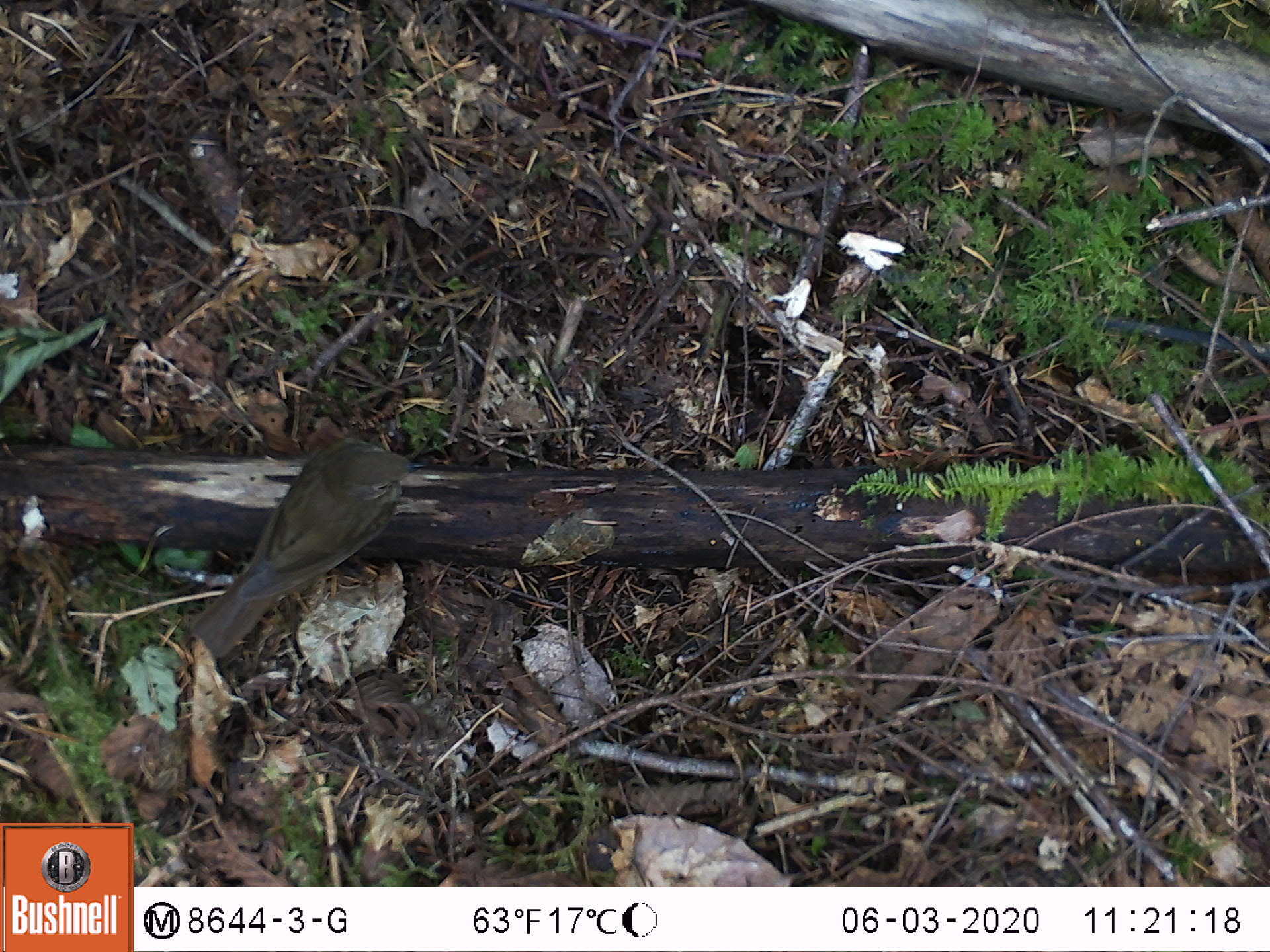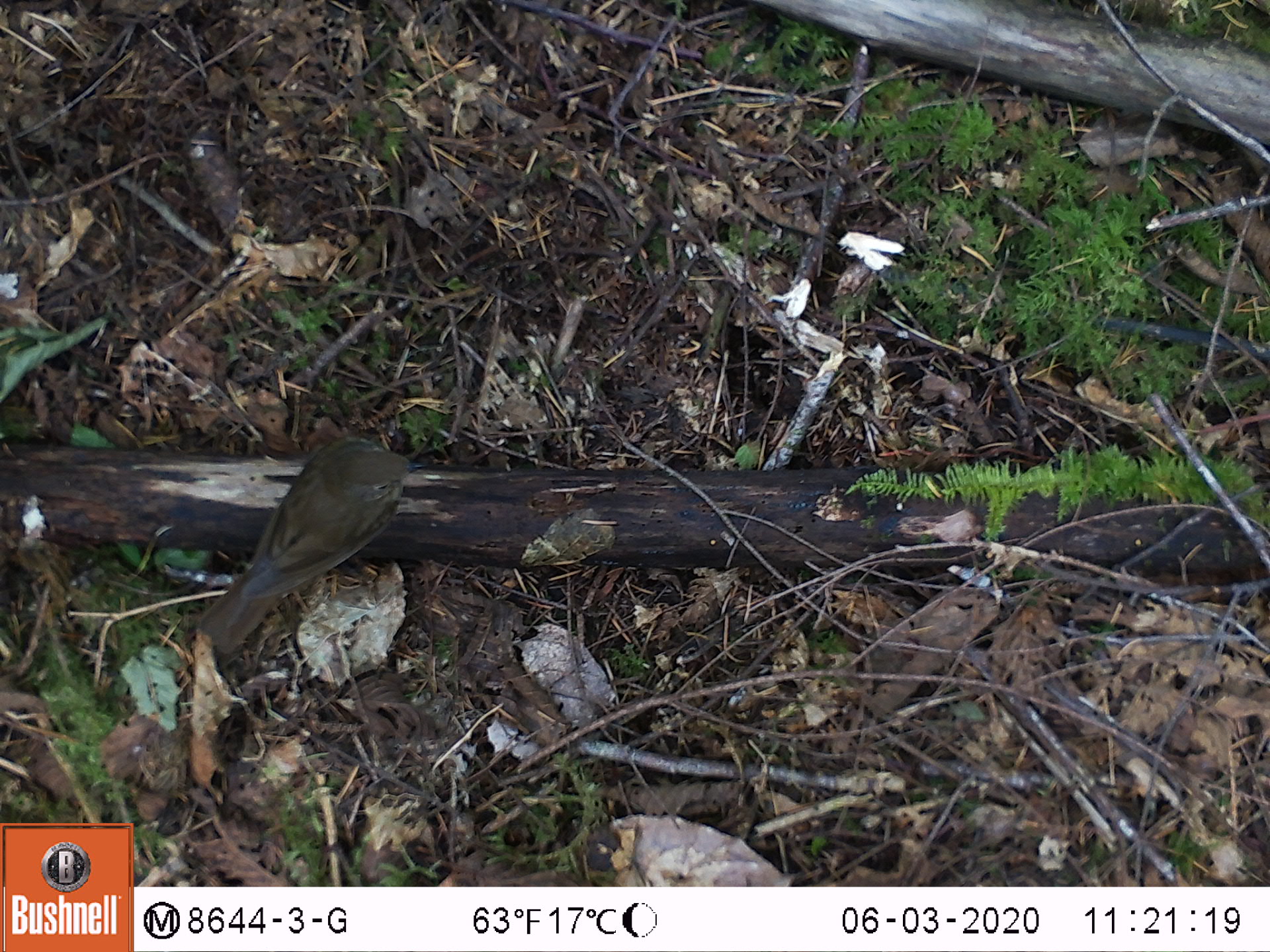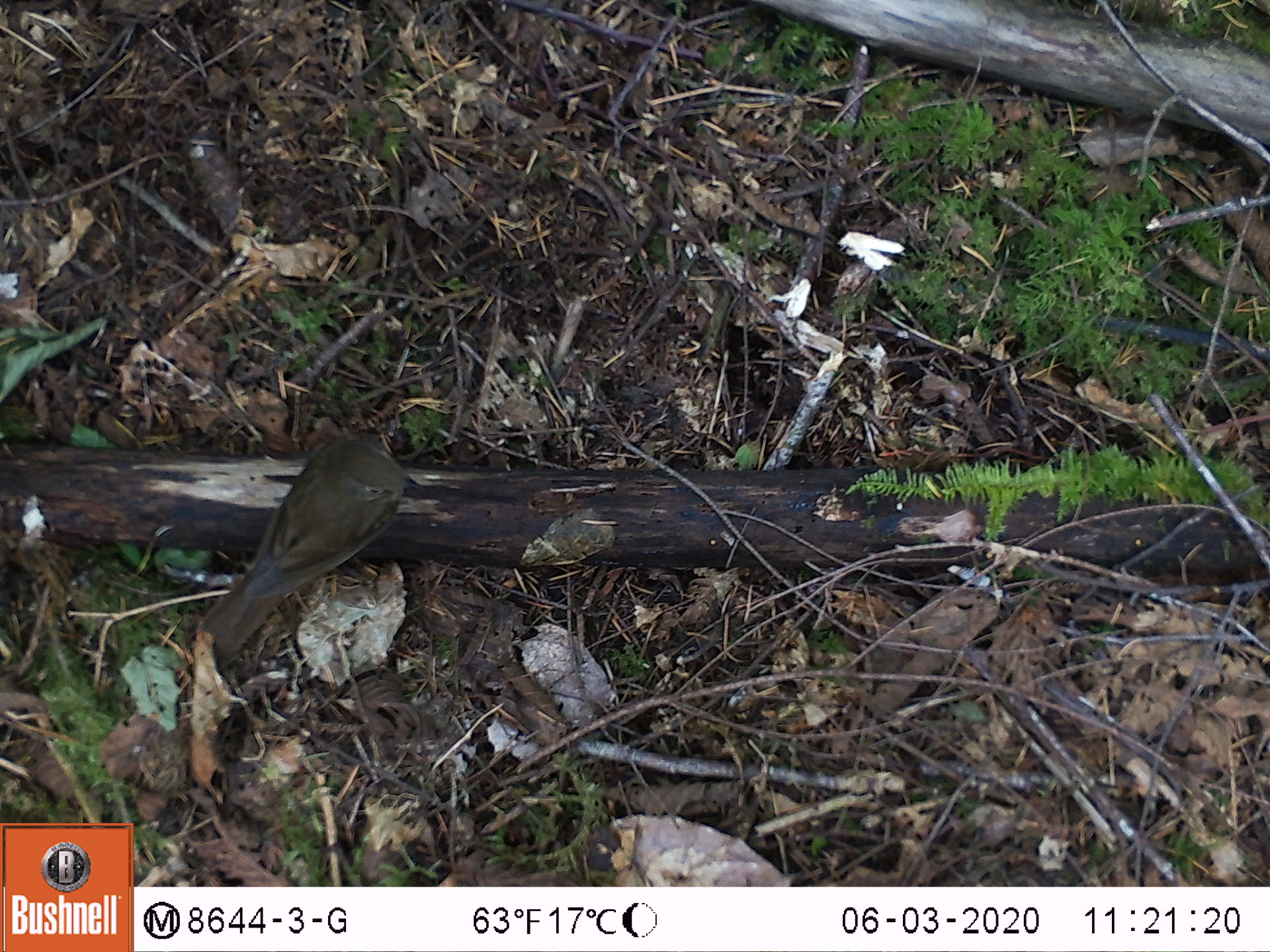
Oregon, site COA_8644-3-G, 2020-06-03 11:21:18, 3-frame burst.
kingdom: Animalia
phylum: Chordata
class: Aves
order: Passeriformes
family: Turdidae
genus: Catharus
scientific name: Catharus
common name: brown thrushes and nightingale-thrushes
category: catharus species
Catharus species (brown thrushes and nightingale-thrushes) (Catharus).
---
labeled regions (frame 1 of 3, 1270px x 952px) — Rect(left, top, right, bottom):
catharus species: Rect(178, 416, 432, 681)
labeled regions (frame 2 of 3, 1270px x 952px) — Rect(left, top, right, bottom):
catharus species: Rect(190, 411, 440, 679)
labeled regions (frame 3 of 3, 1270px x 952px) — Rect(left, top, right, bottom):
catharus species: Rect(166, 408, 428, 710)